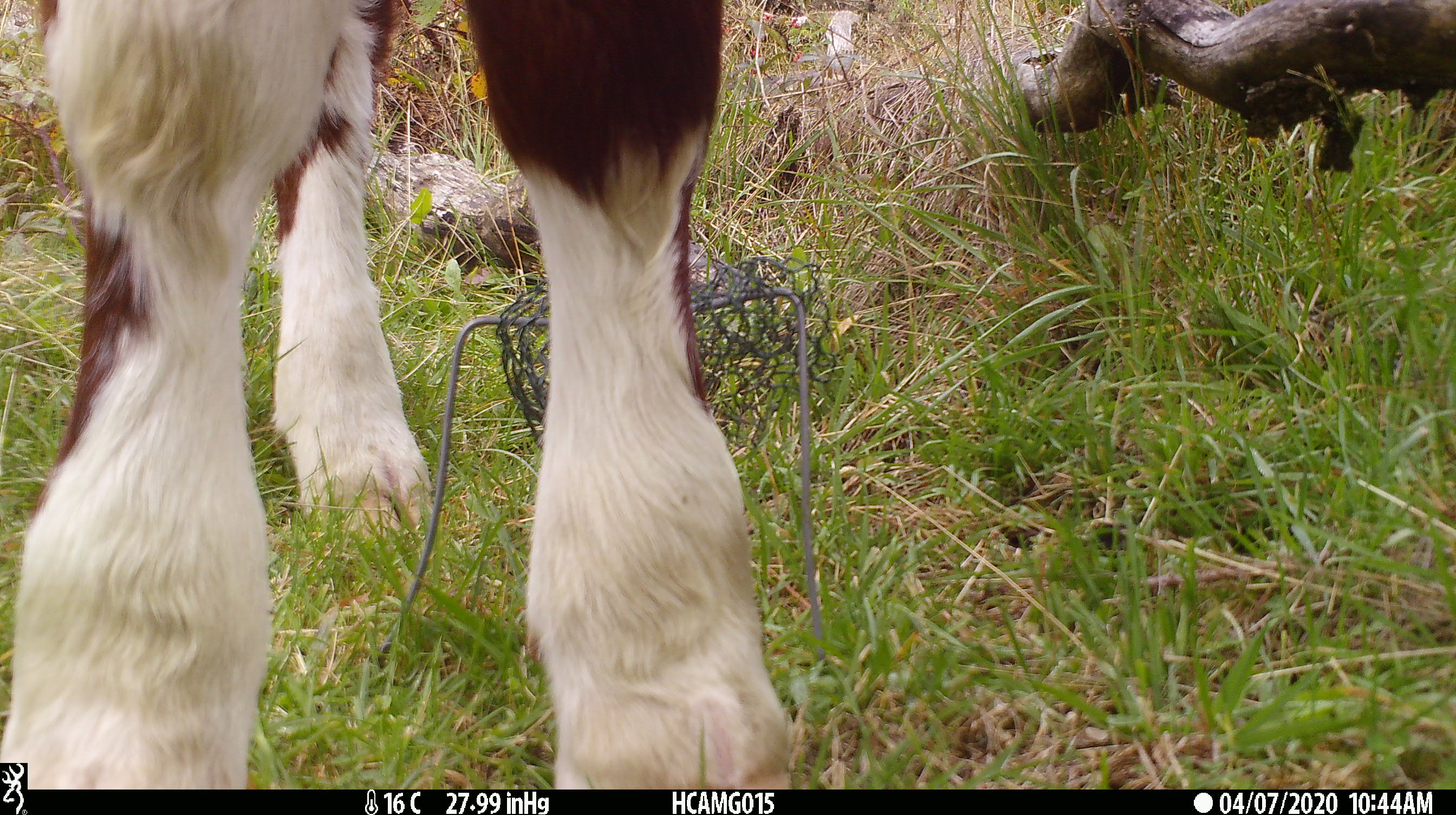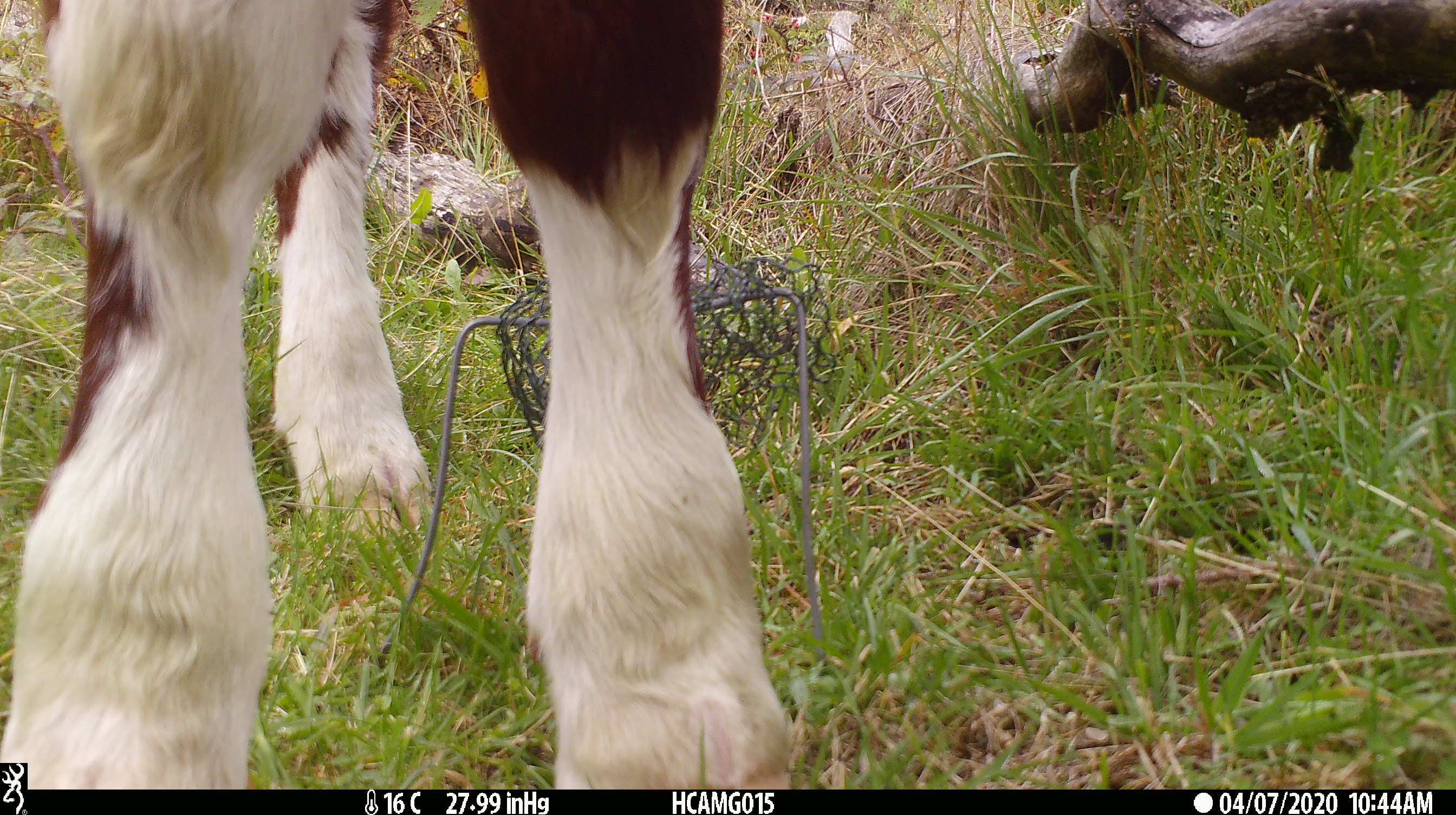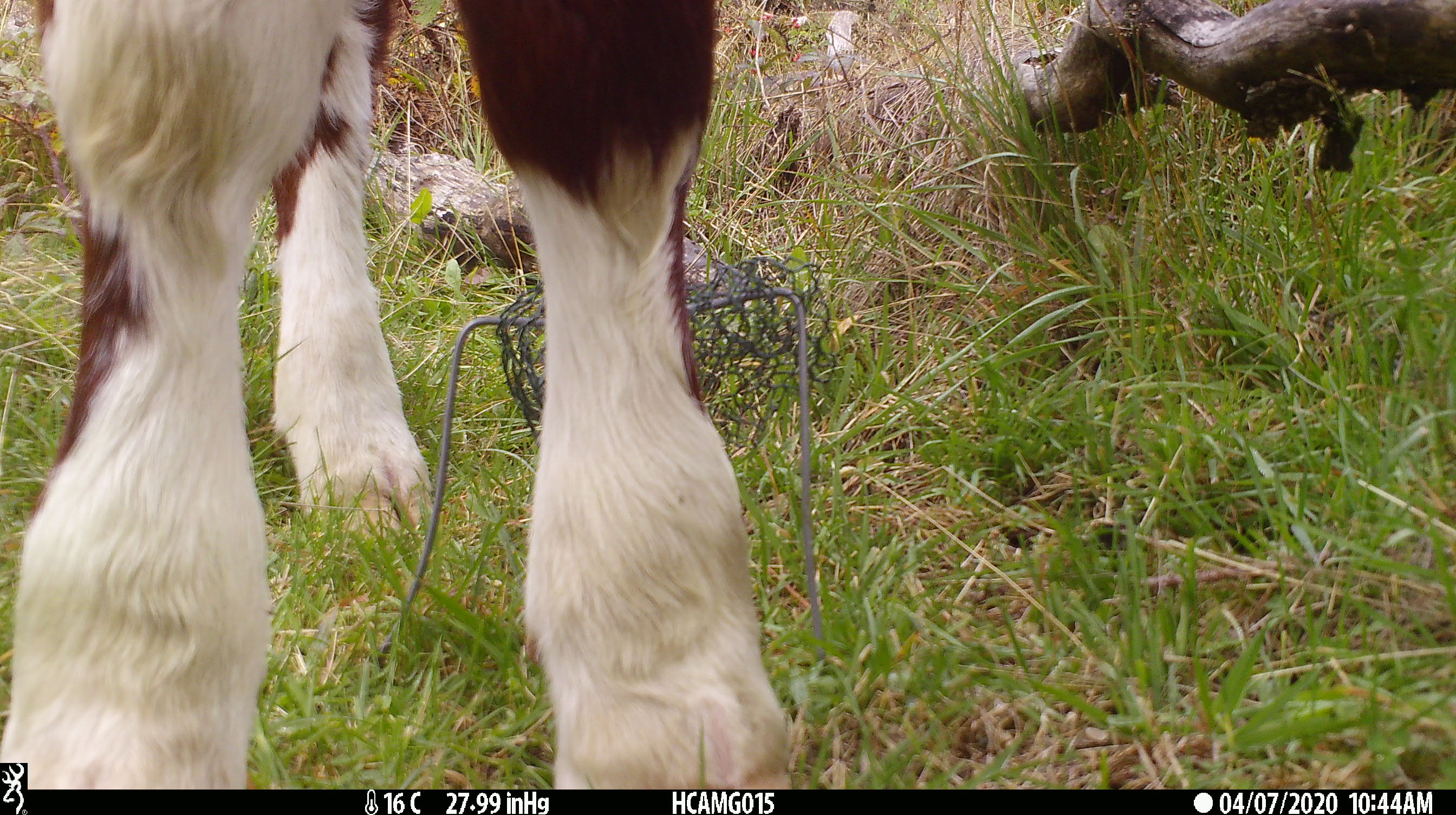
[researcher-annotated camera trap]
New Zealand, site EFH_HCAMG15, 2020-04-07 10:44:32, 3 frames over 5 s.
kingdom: Animalia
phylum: Chordata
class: Mammalia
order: Artiodactyla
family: Bovidae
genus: Bos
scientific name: Bos taurus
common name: domestic cow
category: cow